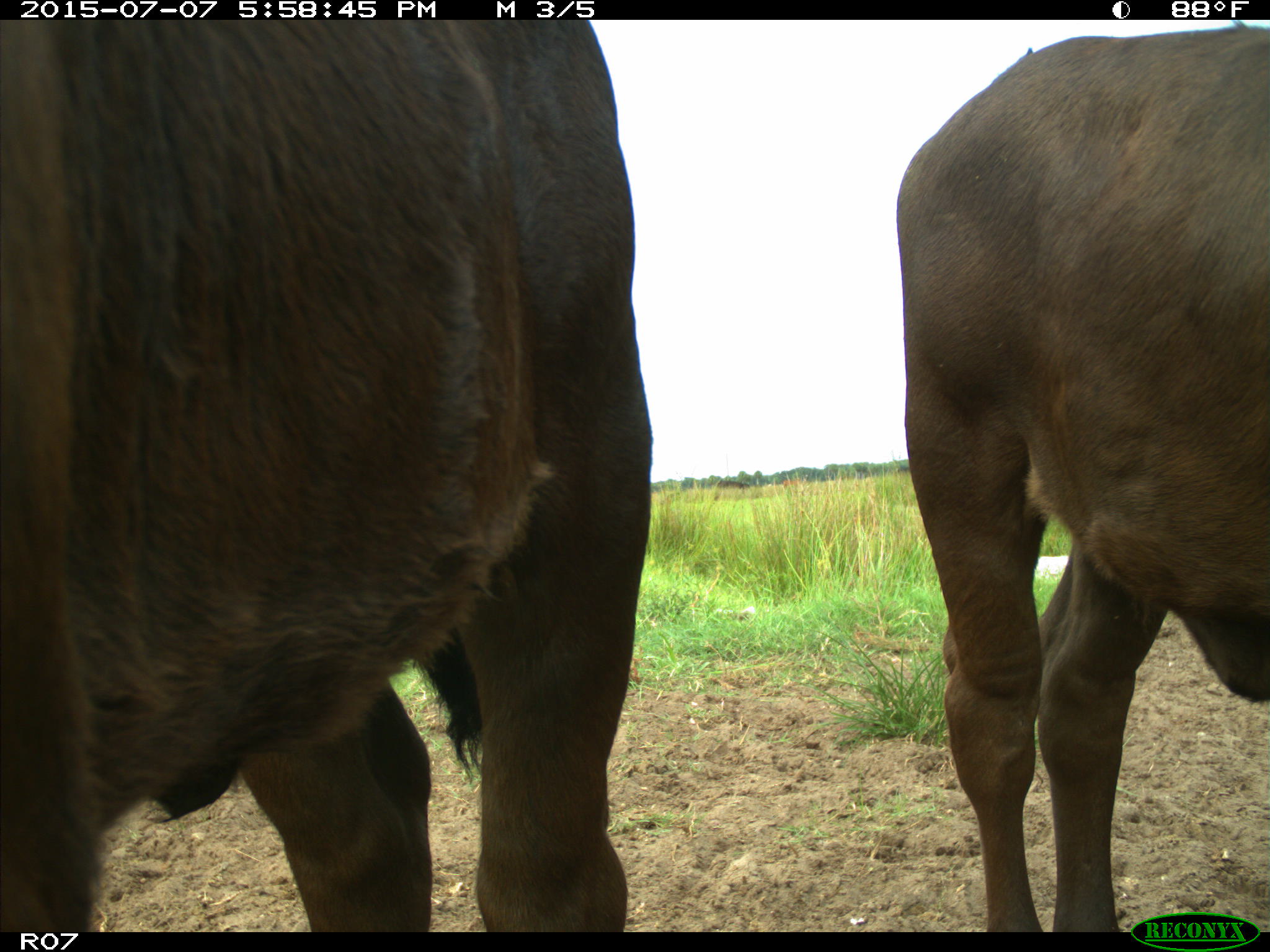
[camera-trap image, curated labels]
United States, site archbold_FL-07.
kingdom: Animalia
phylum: Chordata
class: Mammalia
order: Artiodactyla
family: Bovidae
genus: Bos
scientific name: Bos taurus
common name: domestic cow